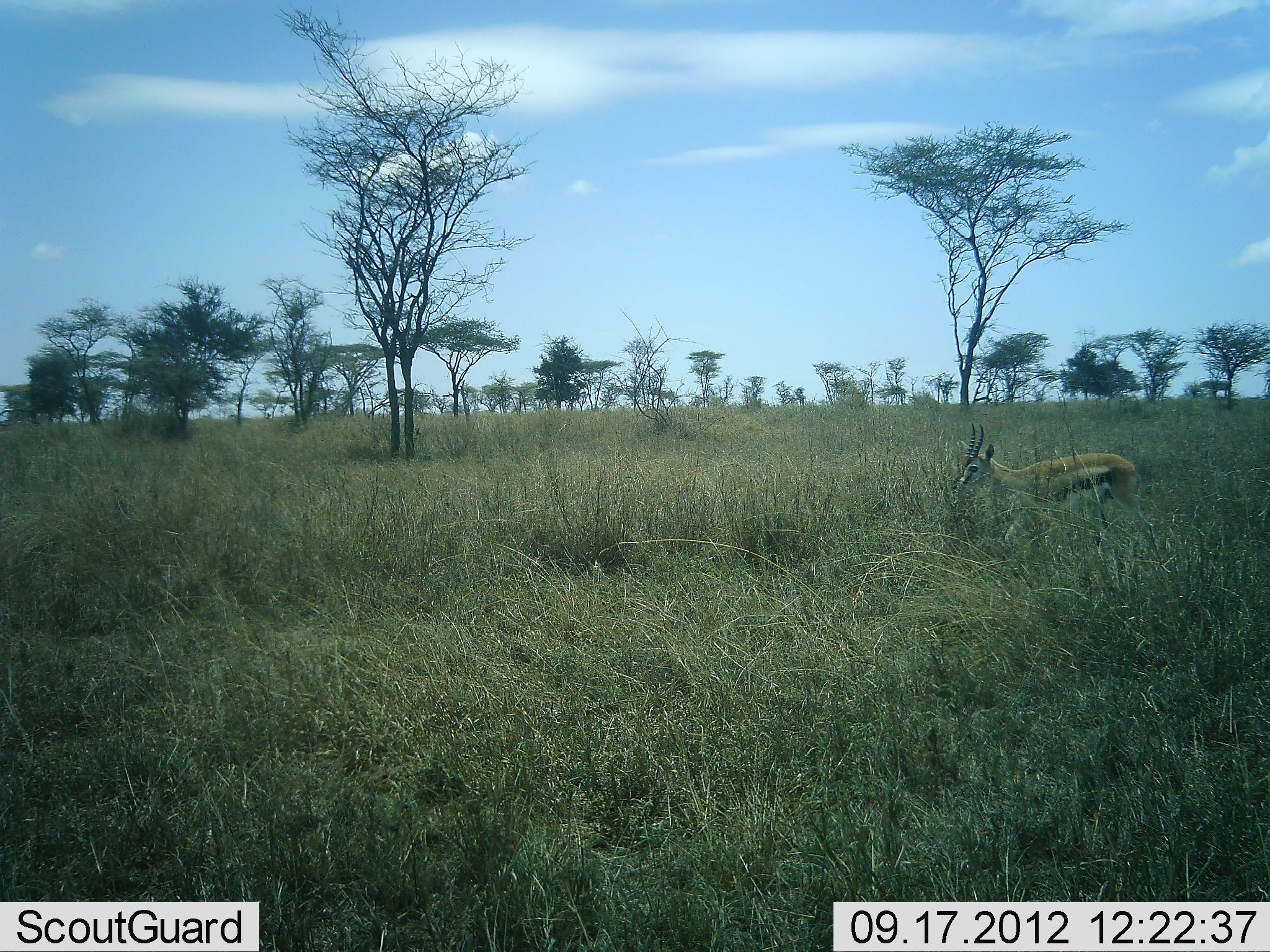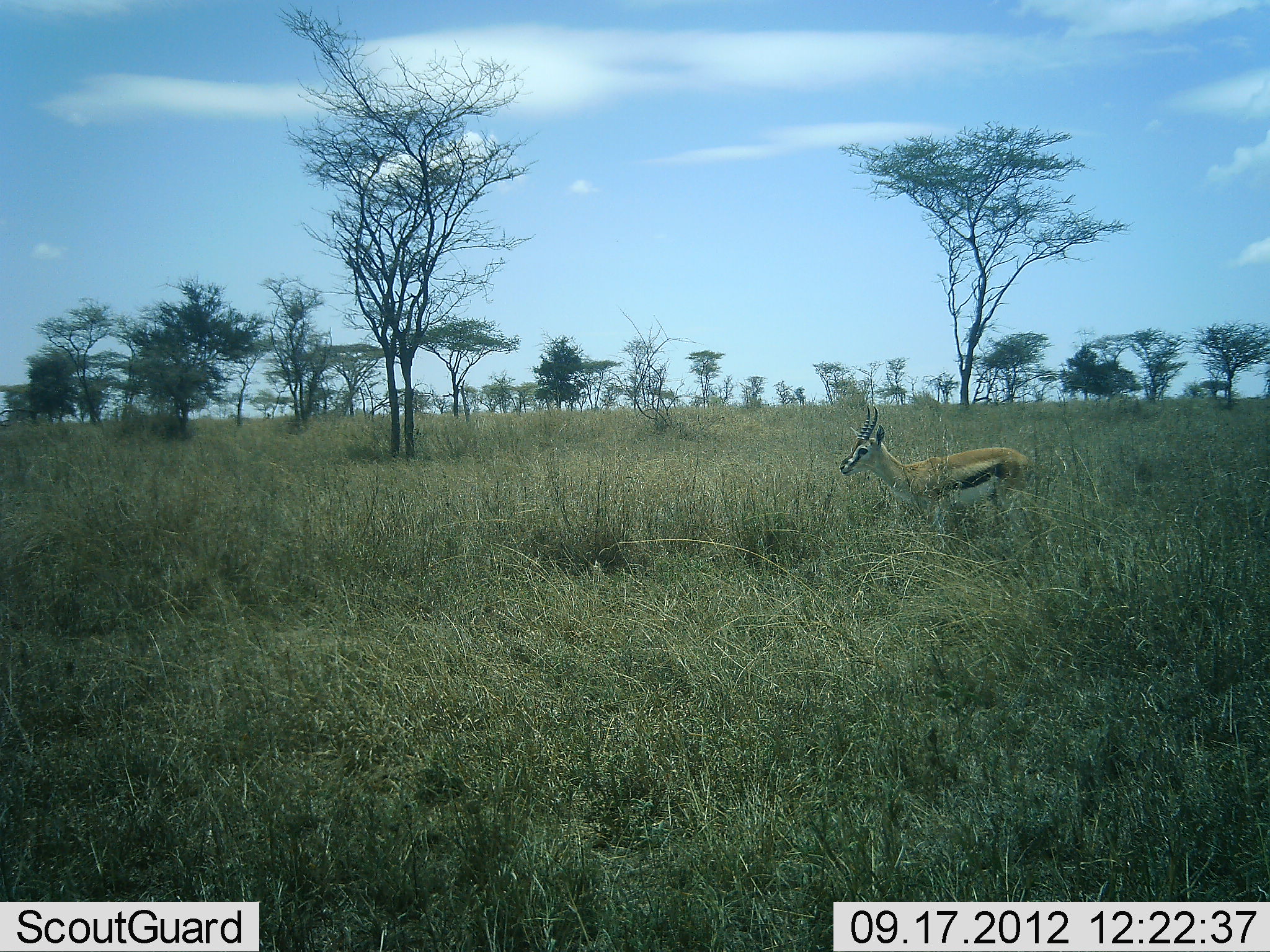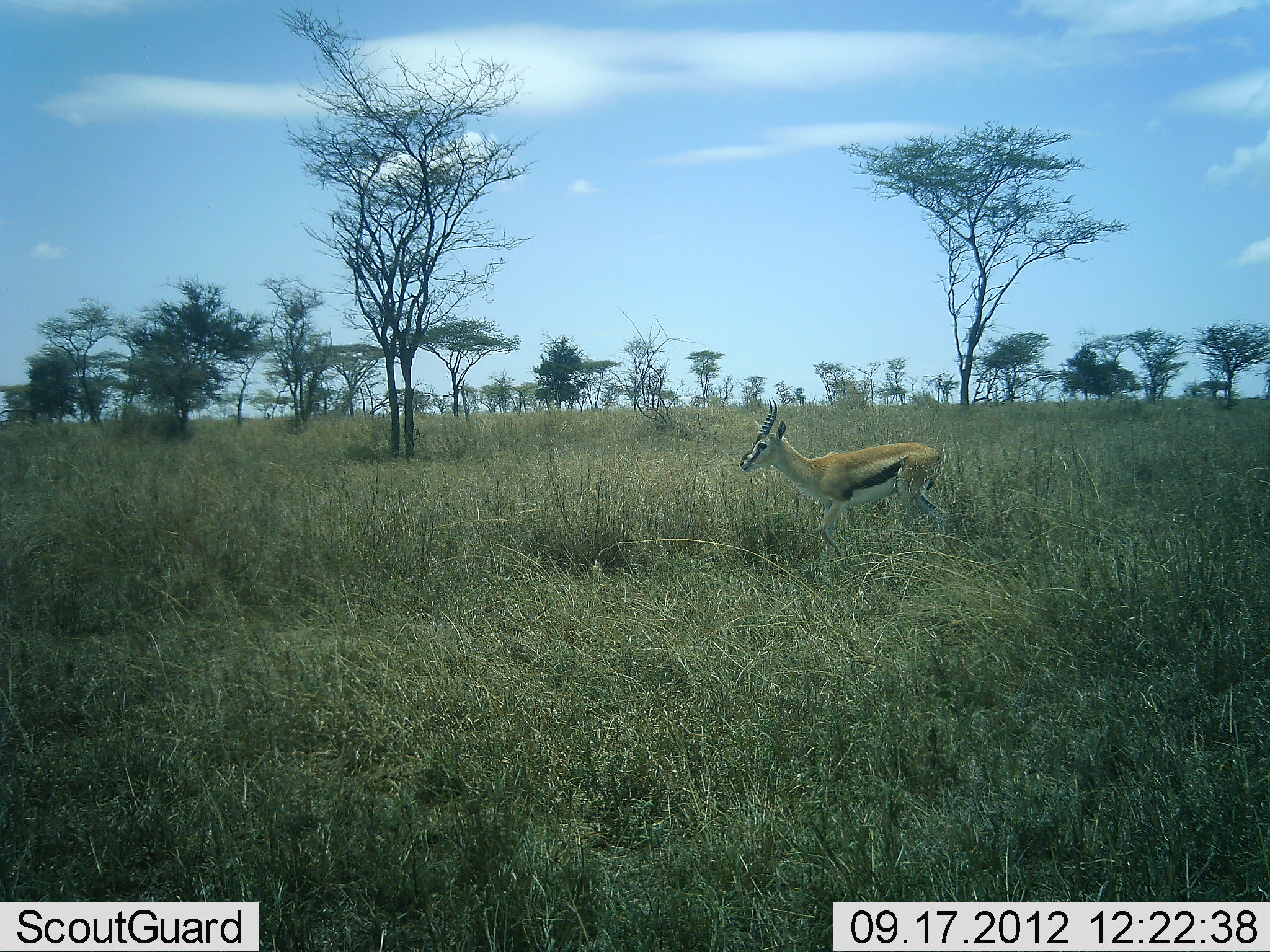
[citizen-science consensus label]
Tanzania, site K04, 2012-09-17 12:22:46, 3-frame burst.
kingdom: Animalia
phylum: Chordata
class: Mammalia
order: Artiodactyla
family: Bovidae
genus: Eudorcas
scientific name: Eudorcas thomsonii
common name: thomson's gazelle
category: gazellethomsons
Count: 1.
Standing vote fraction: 0%.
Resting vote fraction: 0%.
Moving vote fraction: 90%.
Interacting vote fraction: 10%.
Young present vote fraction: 0%.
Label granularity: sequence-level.